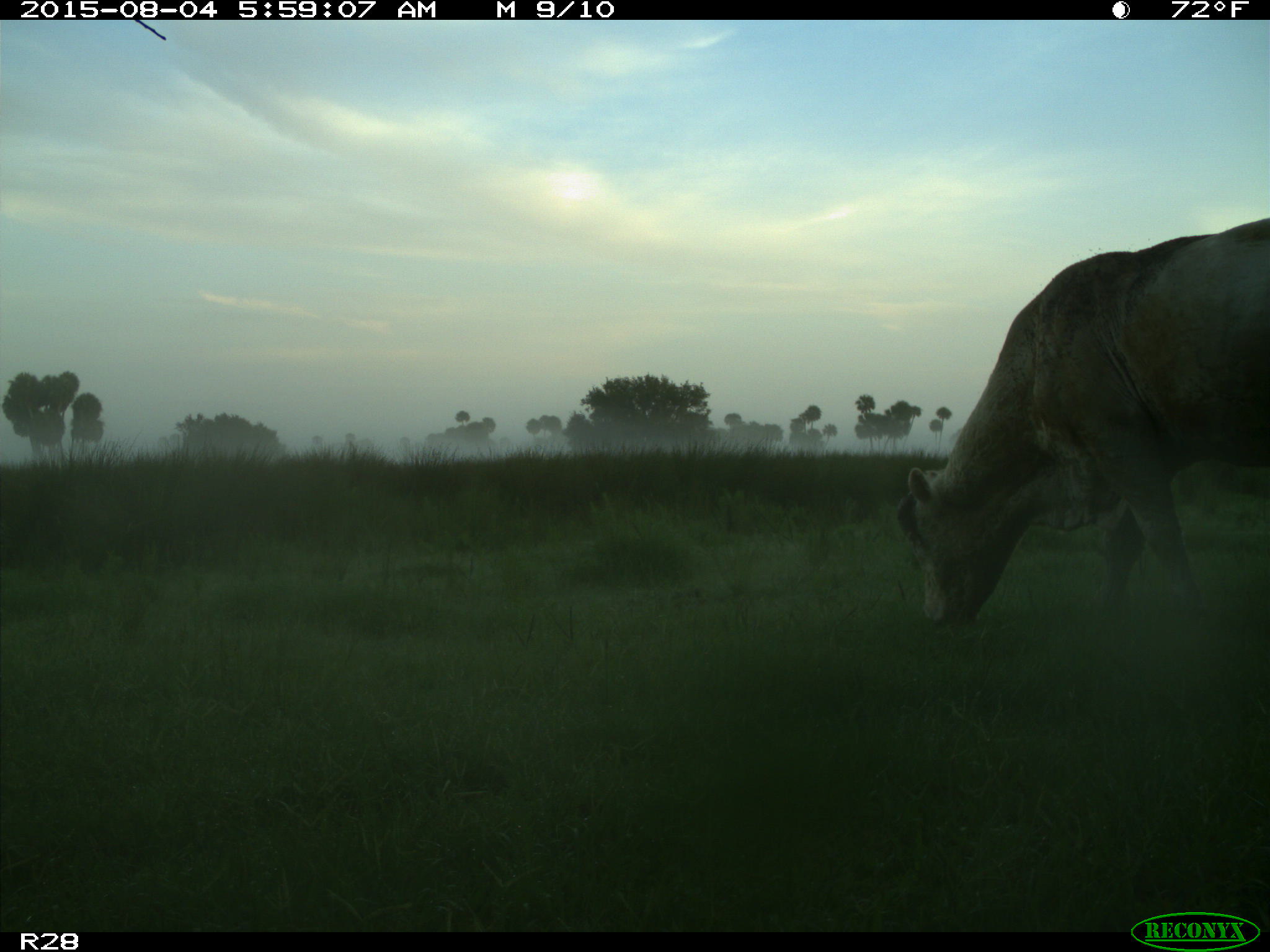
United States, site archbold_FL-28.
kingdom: Animalia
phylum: Chordata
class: Mammalia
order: Artiodactyla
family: Bovidae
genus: Bos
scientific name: Bos taurus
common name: domestic cow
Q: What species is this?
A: Bos taurus (domestic cow).